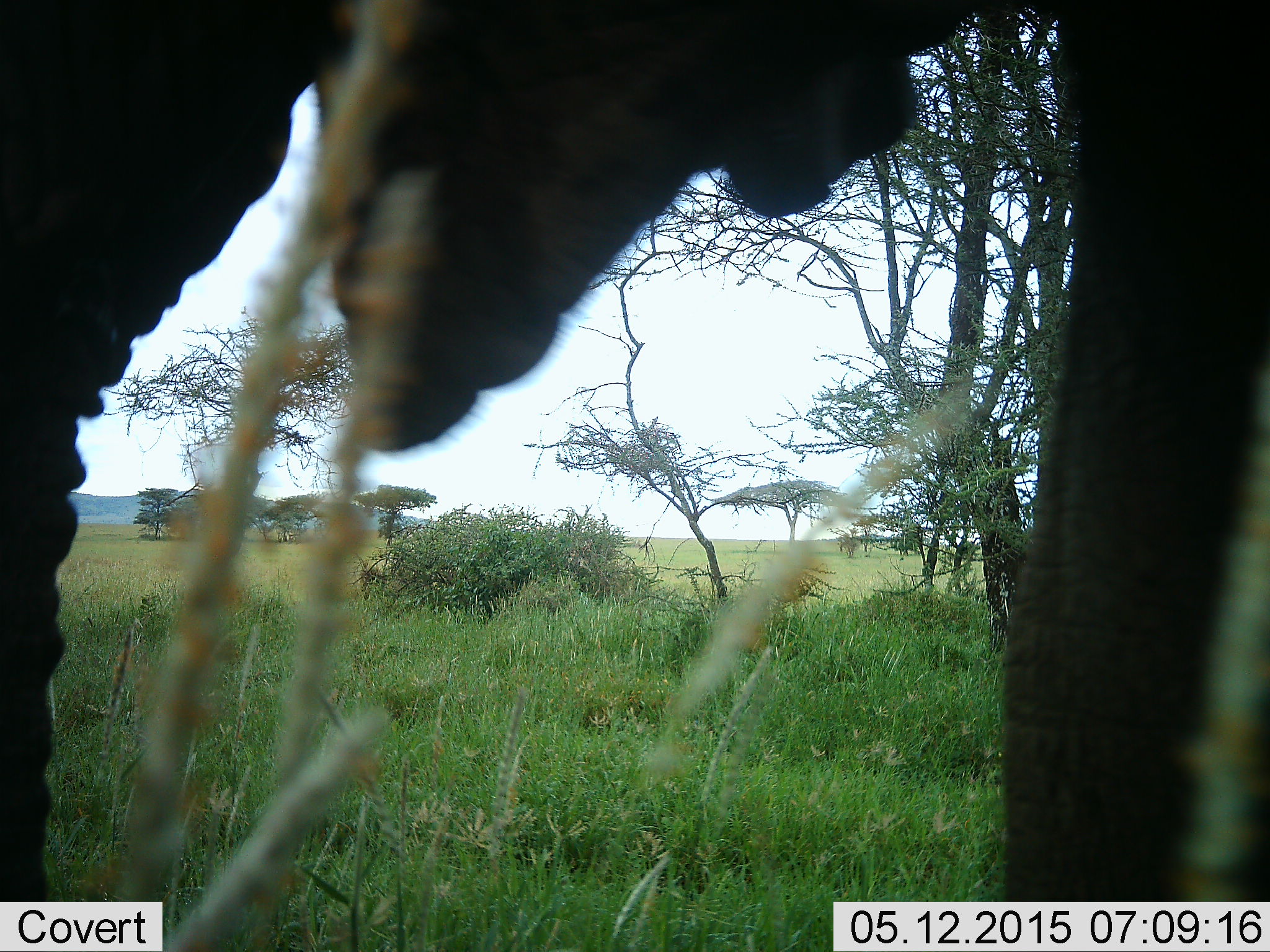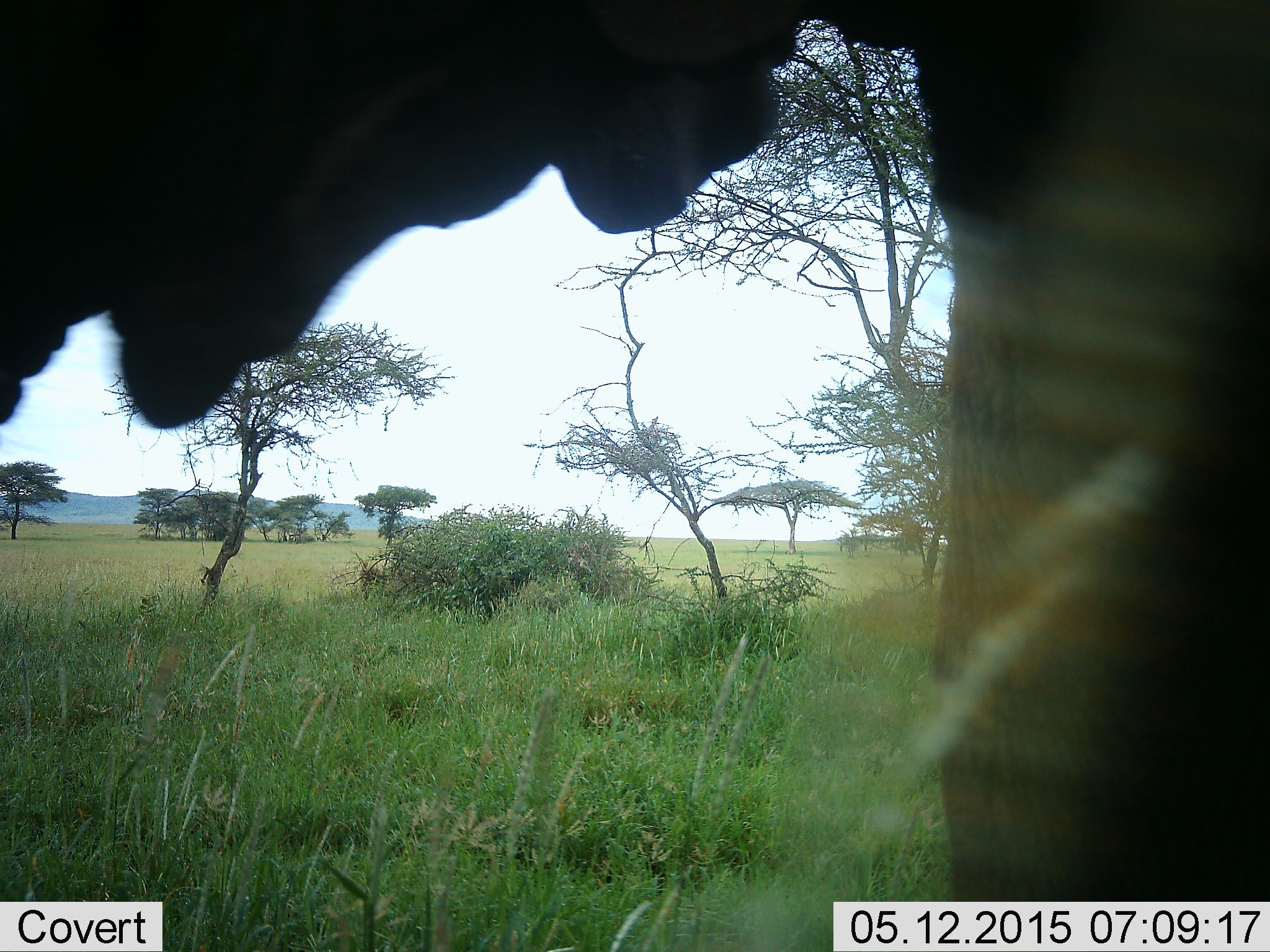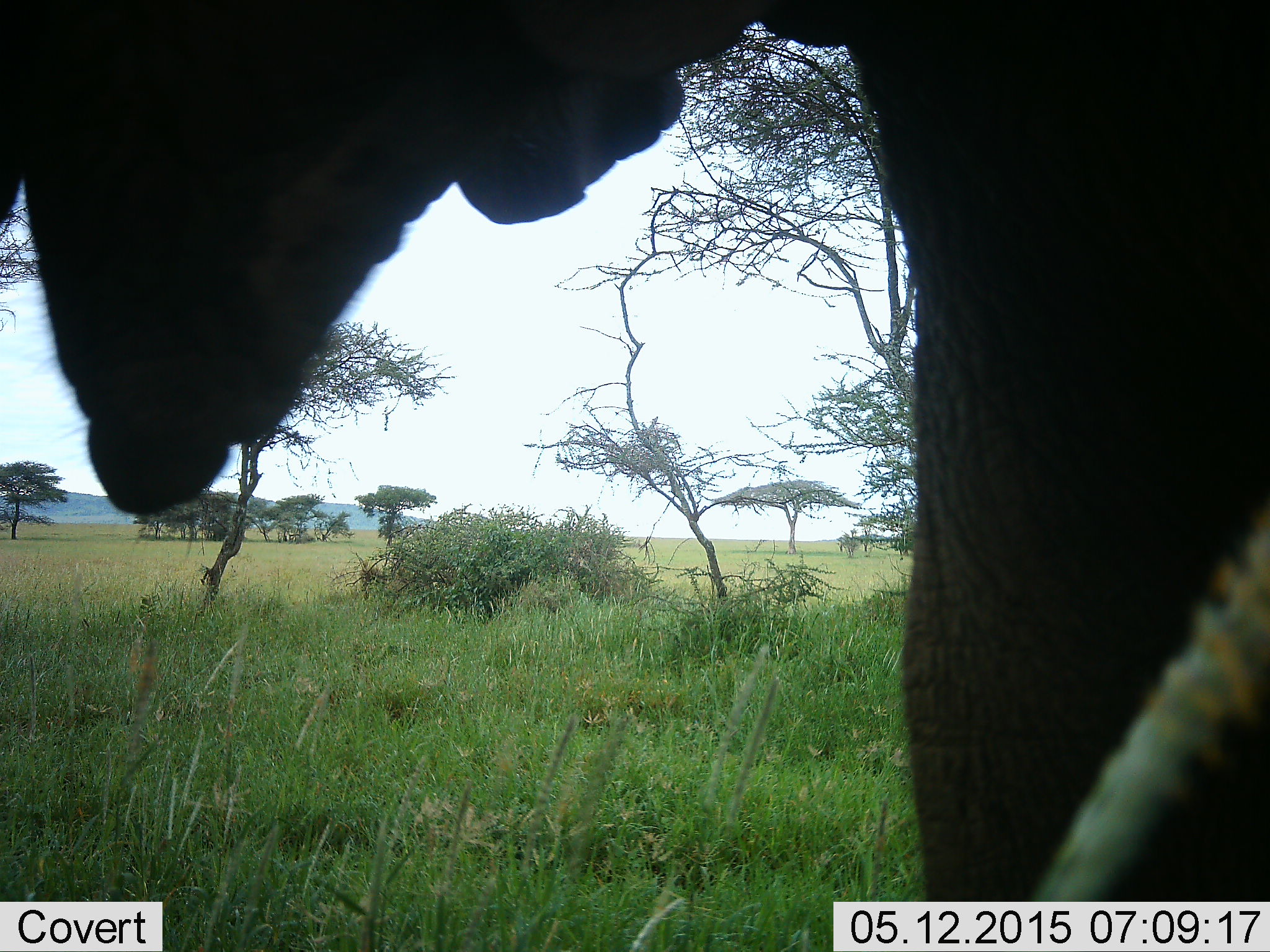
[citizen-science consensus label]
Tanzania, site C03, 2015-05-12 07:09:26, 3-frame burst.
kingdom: Animalia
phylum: Chordata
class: Mammalia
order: Proboscidea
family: Elephantidae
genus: Loxodonta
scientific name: Loxodonta africana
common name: african bush elephant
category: elephant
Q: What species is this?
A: Elephant (african bush elephant) (Loxodonta africana).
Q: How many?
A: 1.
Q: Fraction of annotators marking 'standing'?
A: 70%.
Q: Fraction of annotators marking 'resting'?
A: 0%.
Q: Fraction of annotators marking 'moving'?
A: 20%.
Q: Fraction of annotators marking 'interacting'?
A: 0%.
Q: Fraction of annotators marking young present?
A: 0%.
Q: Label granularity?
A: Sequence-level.